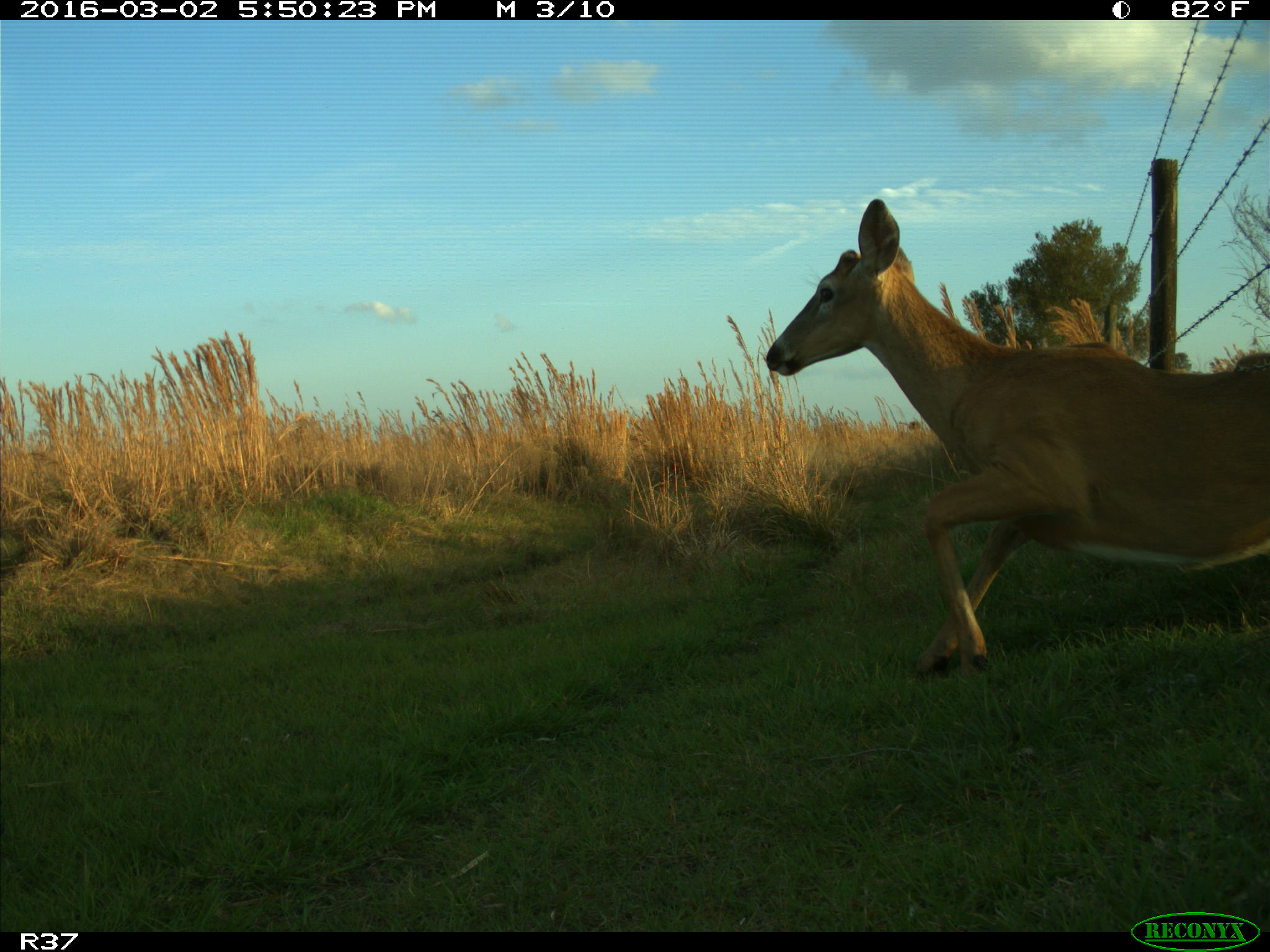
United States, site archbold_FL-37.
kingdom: Animalia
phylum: Chordata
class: Mammalia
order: Artiodactyla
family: Cervidae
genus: Odocoileus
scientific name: Odocoileus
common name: deer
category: unidentified deer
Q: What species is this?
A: Unidentified deer (deer) (Odocoileus).